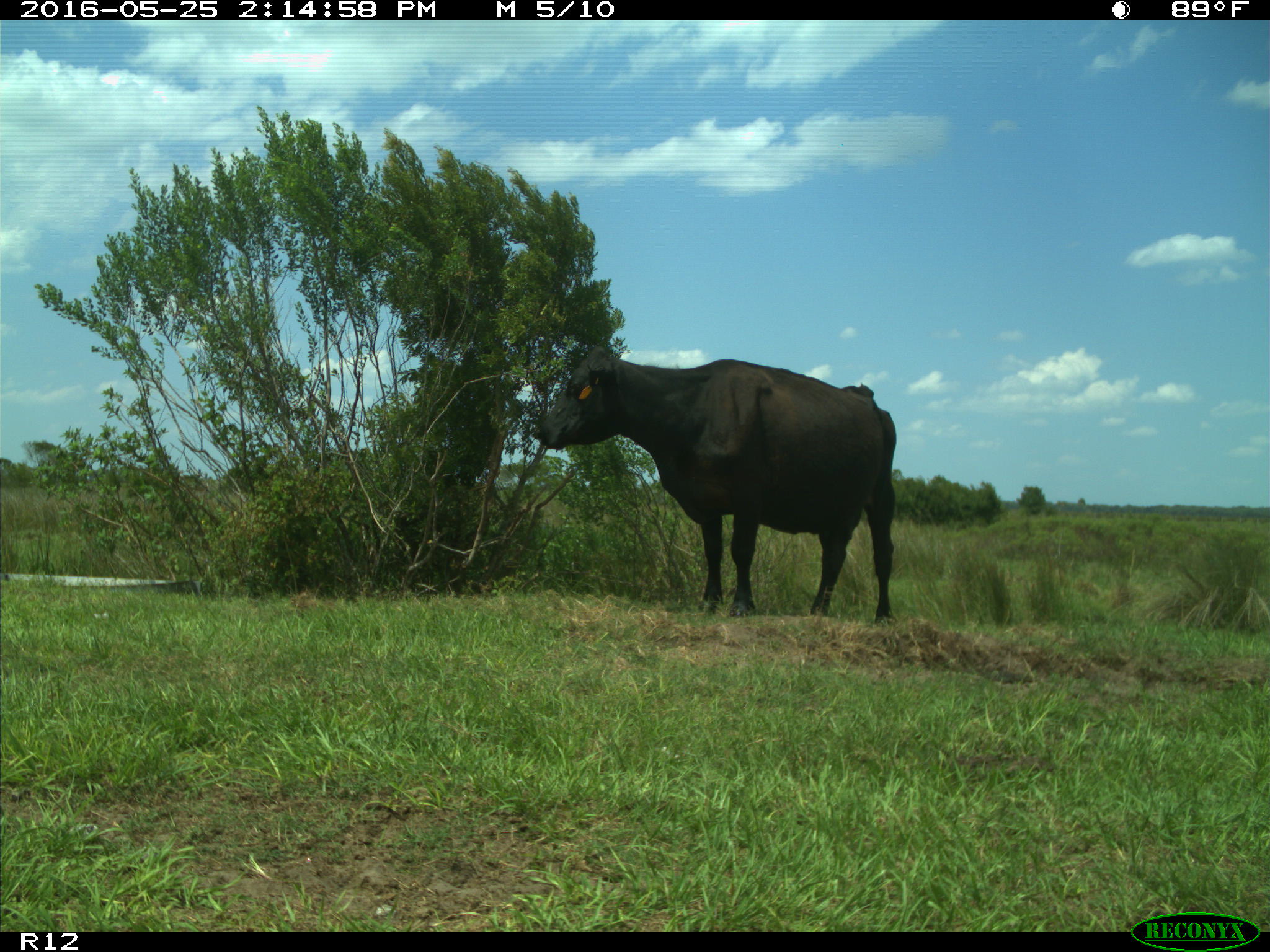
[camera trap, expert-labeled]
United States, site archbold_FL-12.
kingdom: Animalia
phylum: Chordata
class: Mammalia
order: Artiodactyla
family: Bovidae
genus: Bos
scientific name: Bos taurus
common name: domestic cow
Bos taurus (domestic cow).